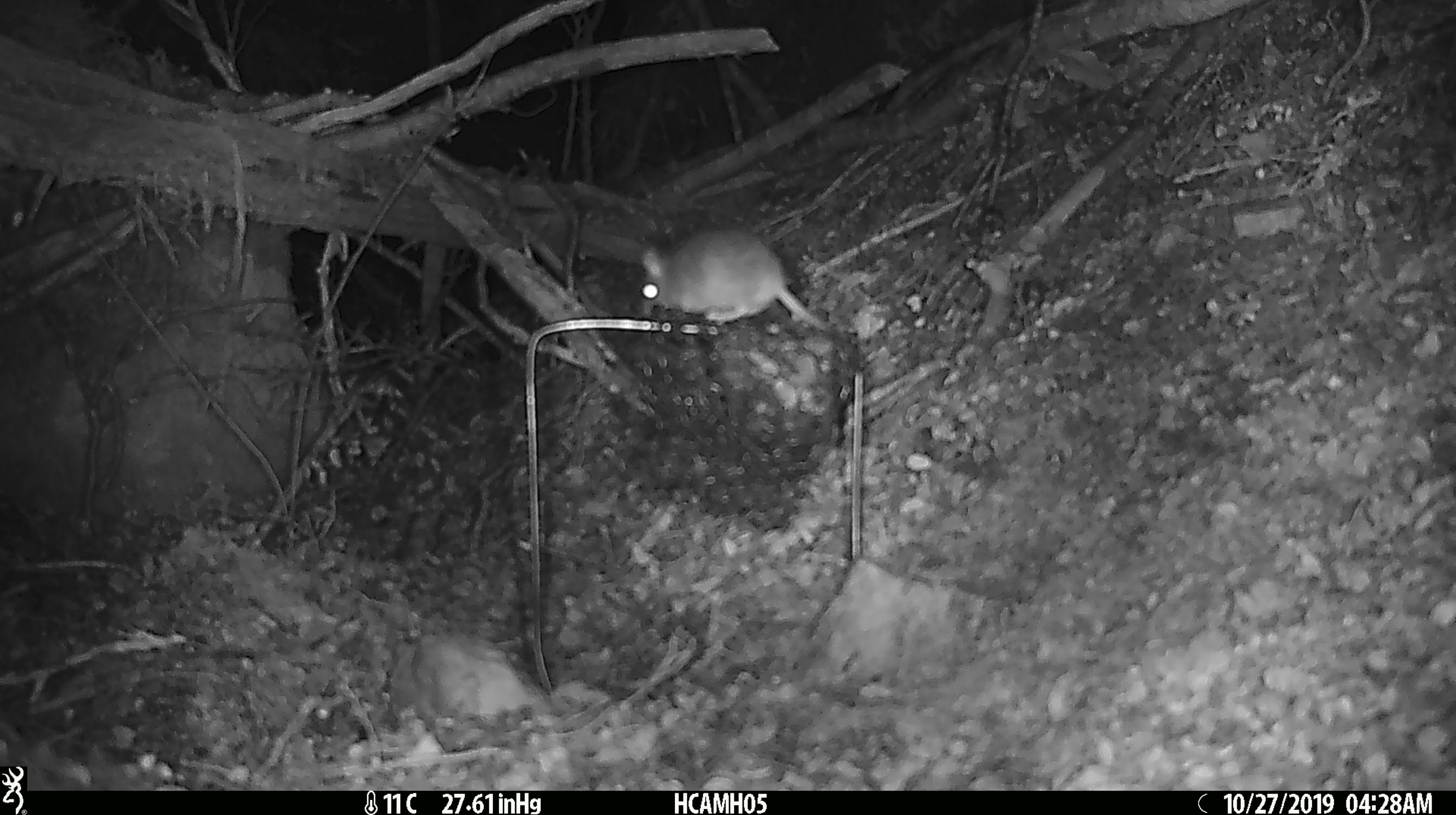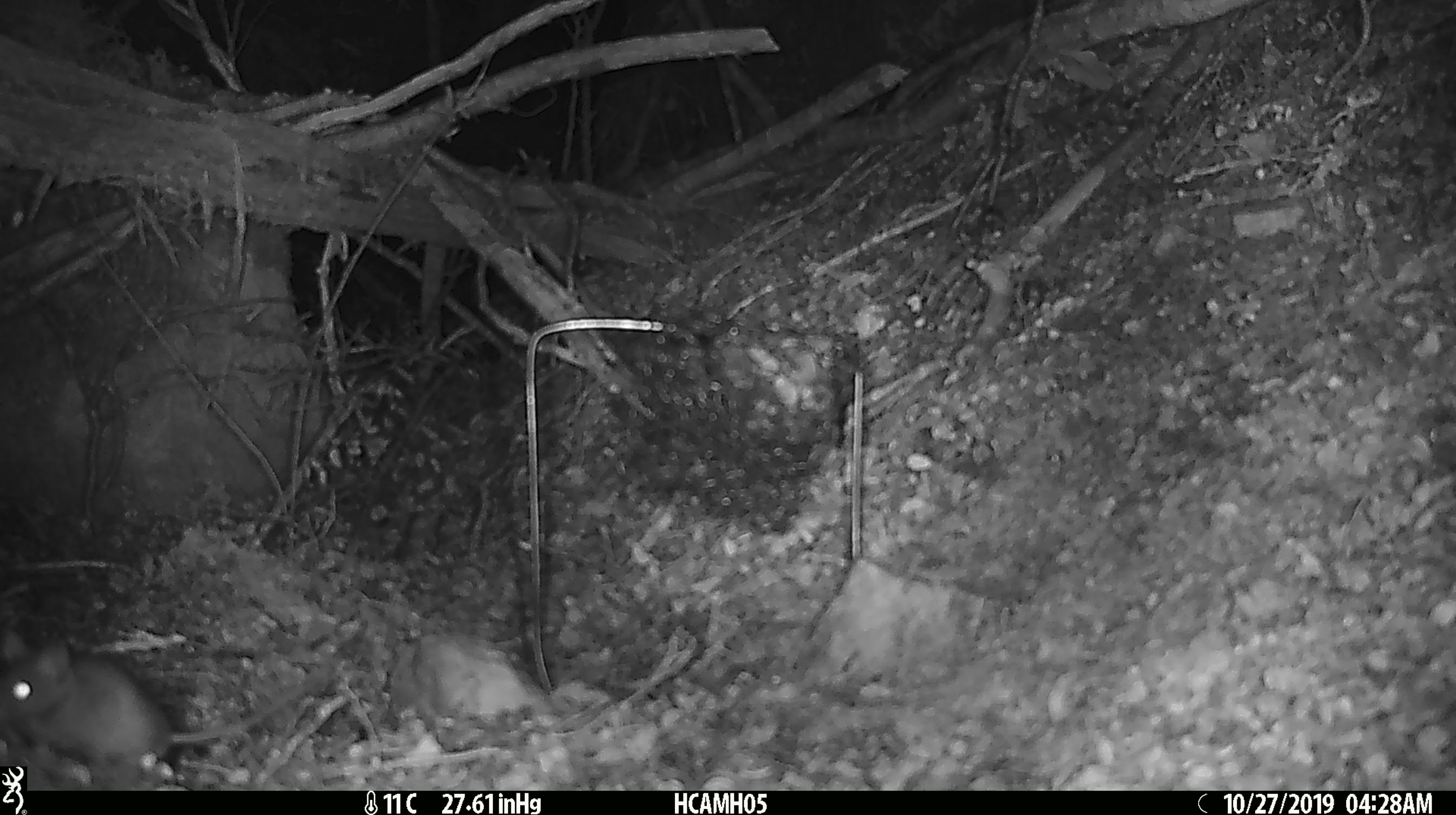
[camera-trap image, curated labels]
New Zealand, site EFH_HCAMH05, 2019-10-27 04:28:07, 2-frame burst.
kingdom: Animalia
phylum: Chordata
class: Mammalia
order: Rodentia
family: Muridae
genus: Mus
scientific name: Mus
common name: mouse